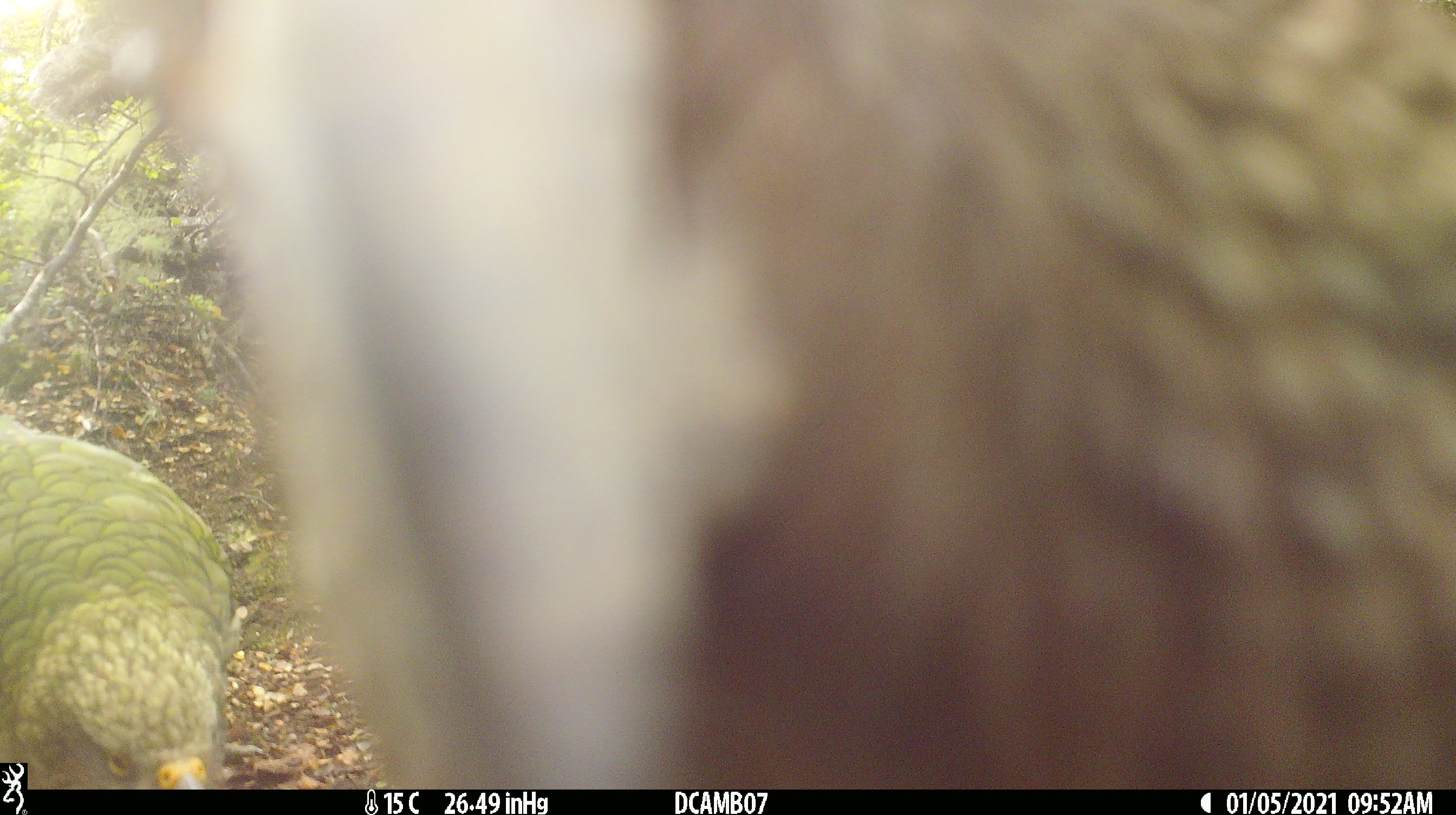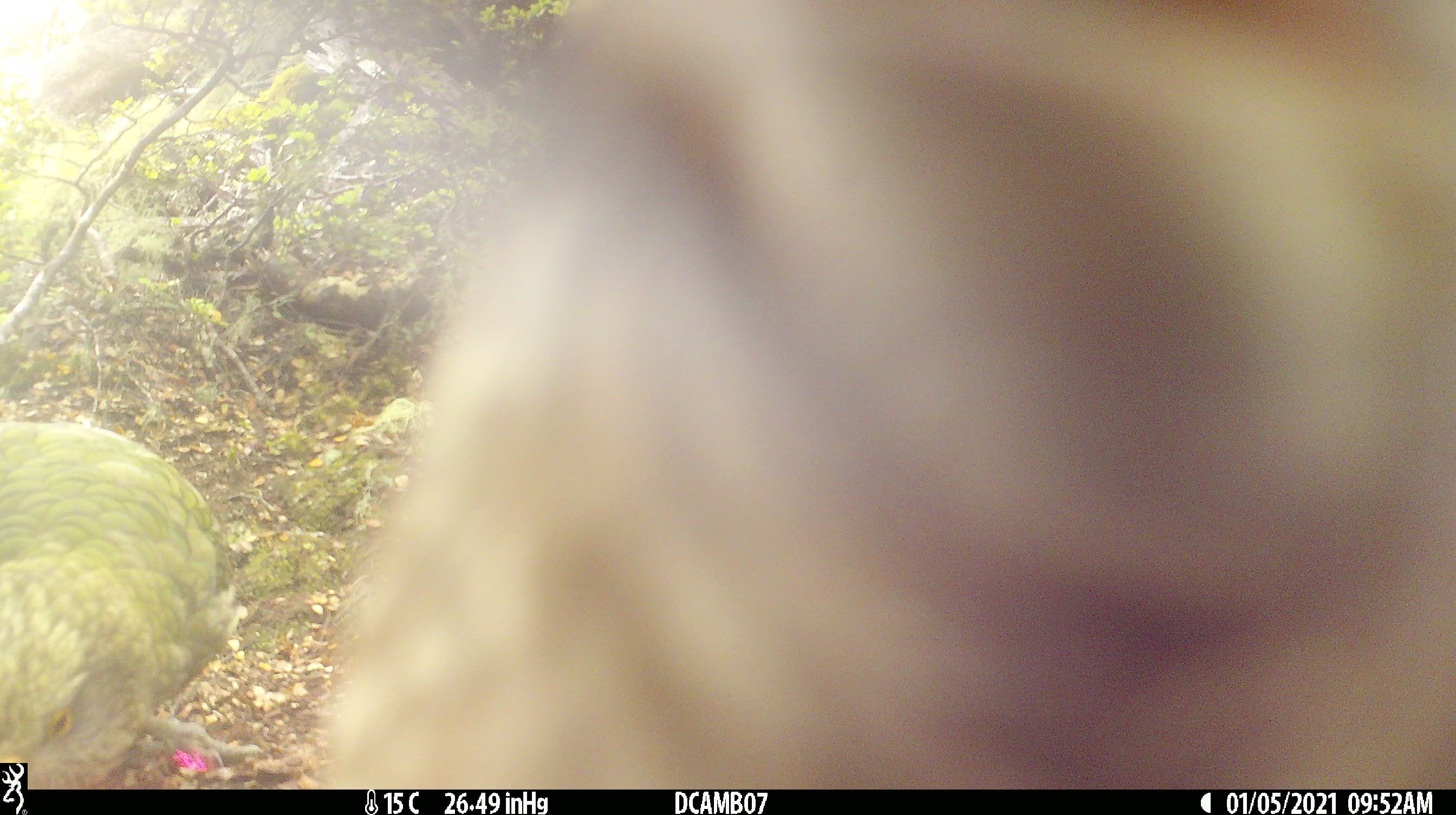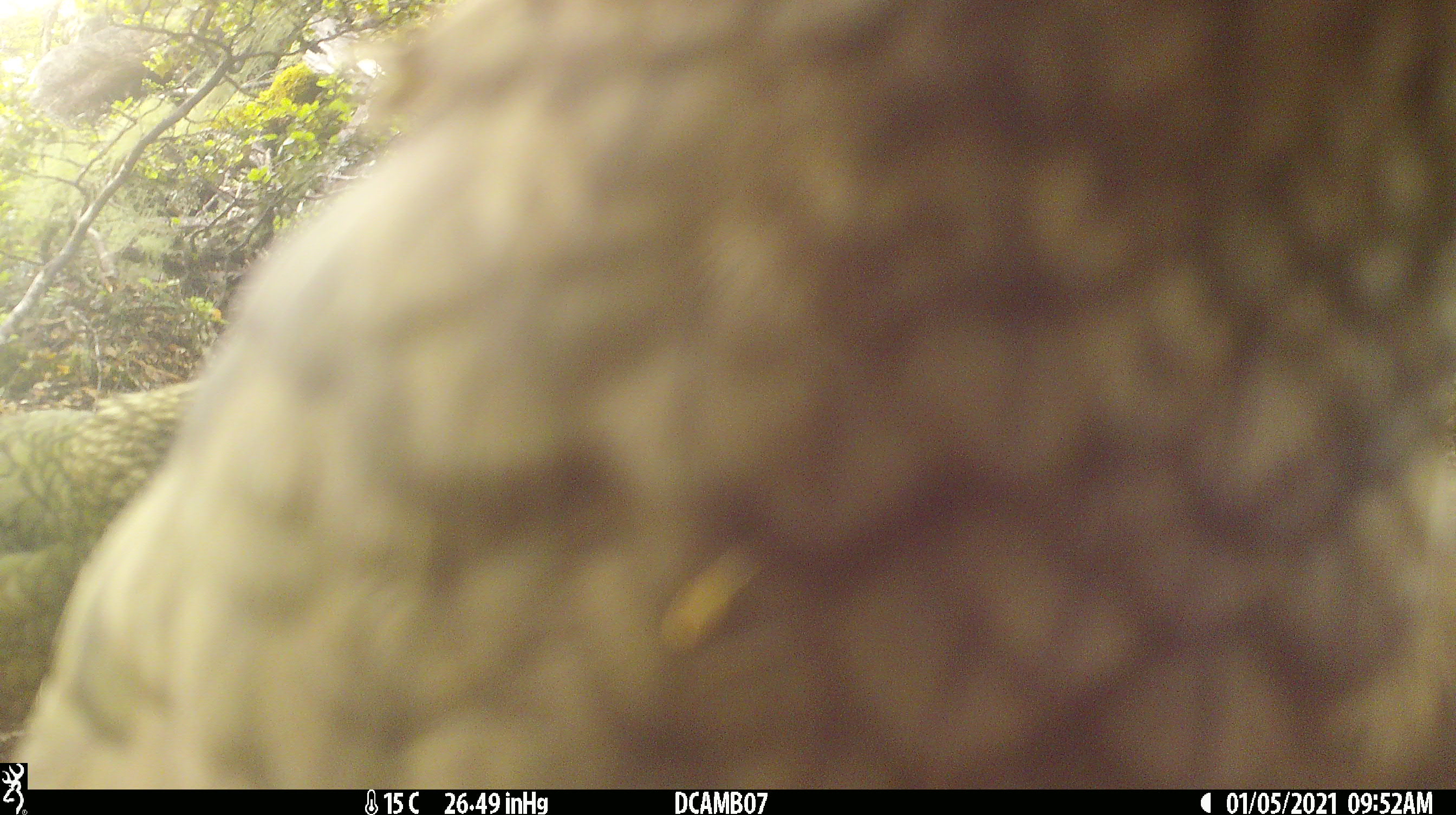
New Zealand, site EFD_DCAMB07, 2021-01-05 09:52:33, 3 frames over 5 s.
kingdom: Animalia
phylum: Chordata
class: Aves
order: Psittaciformes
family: Strigopidae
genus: Nestor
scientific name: Nestor notabilis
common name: kea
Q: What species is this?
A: Kea (Nestor notabilis).